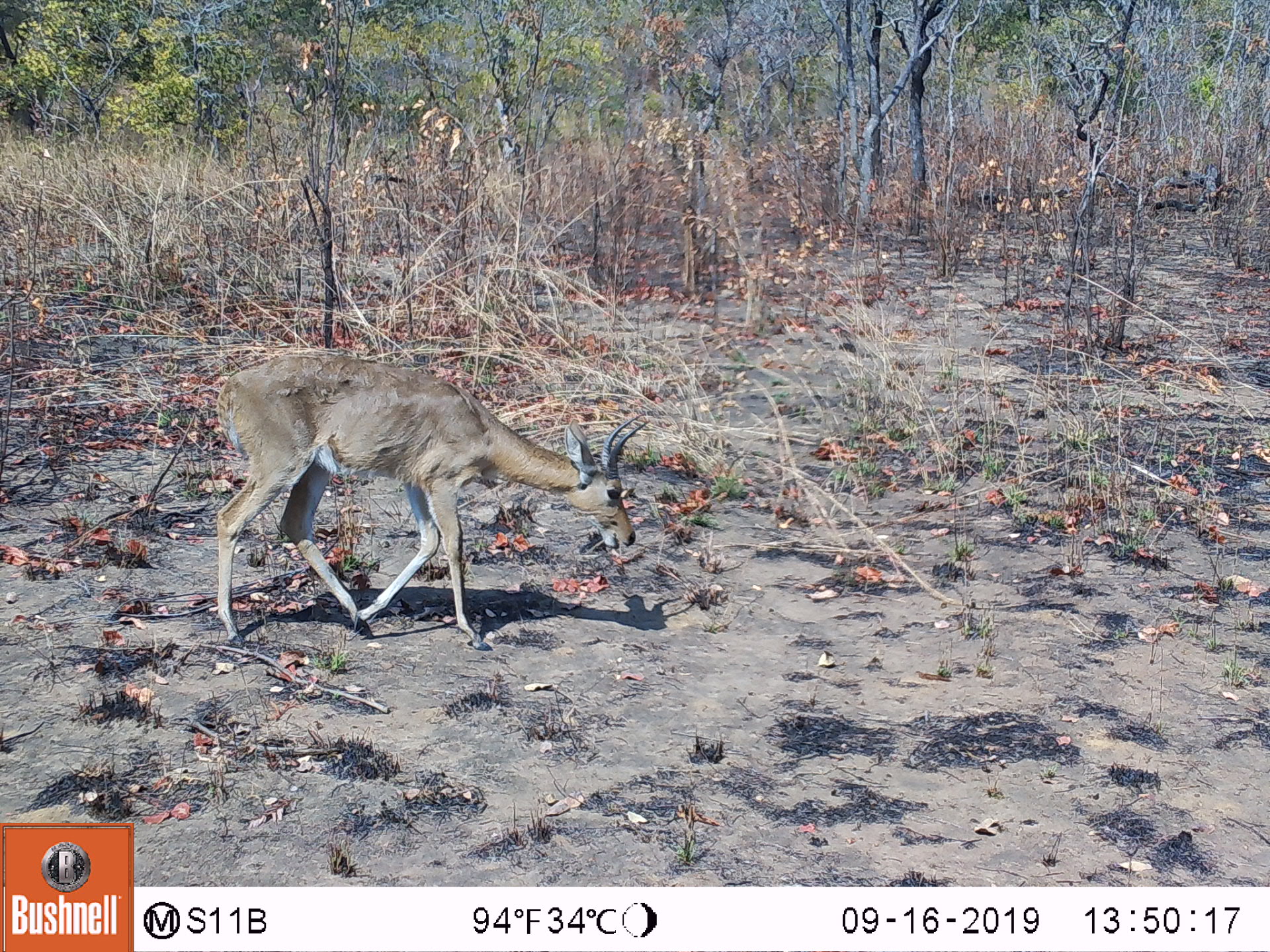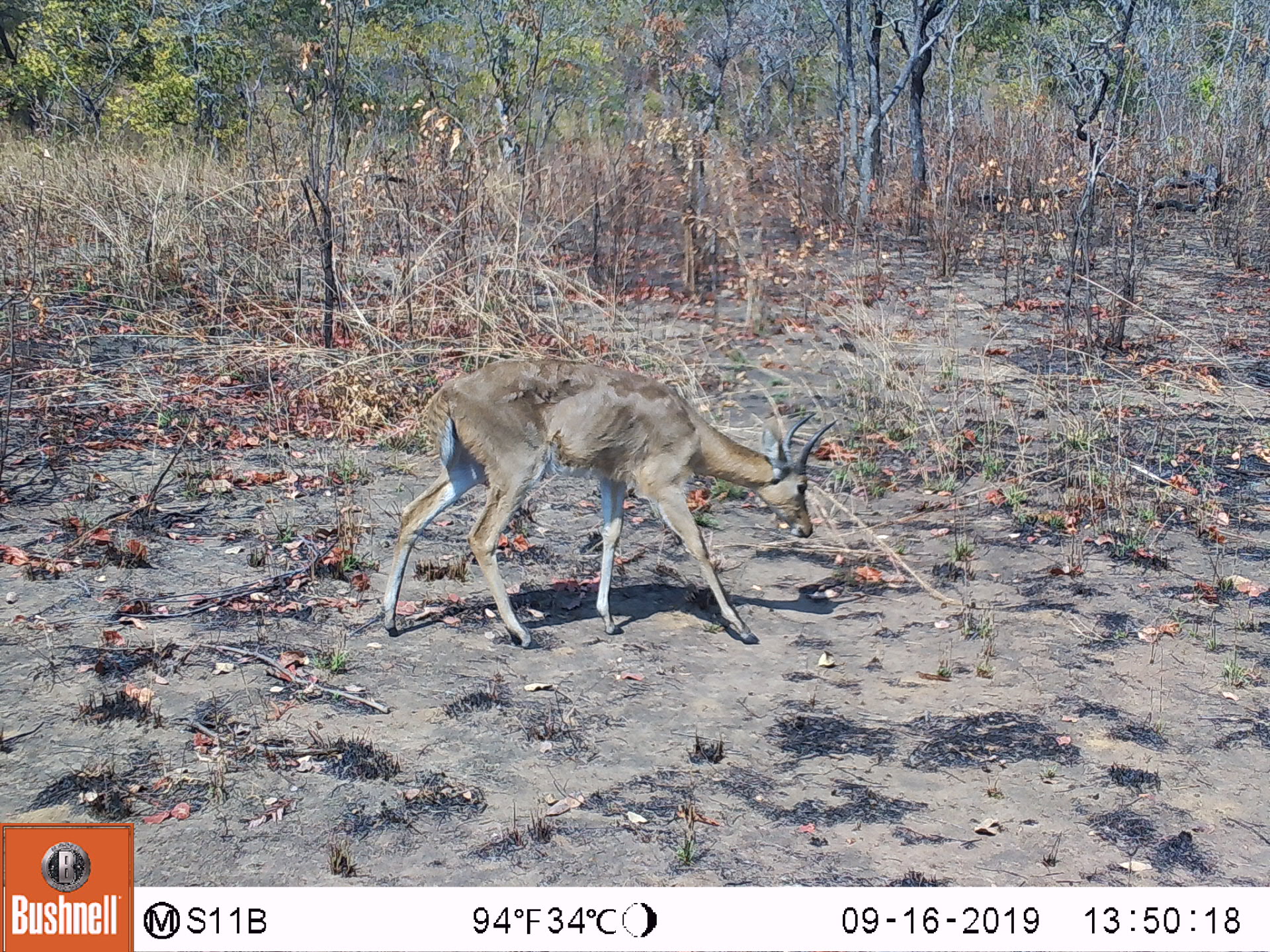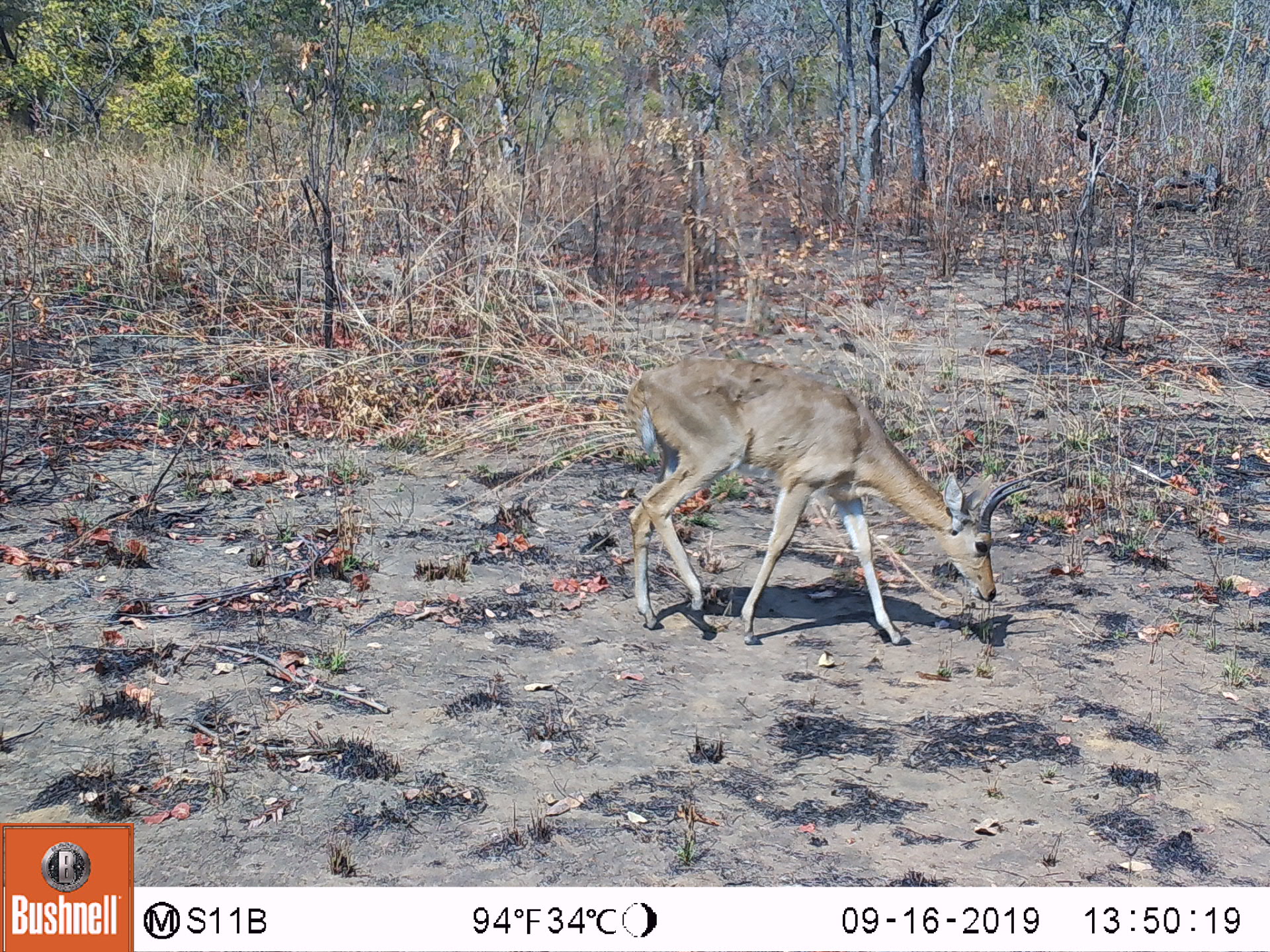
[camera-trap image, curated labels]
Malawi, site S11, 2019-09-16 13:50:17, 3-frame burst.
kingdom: Animalia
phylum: Chordata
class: Mammalia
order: Artiodactyla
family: Bovidae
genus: Redunca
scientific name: Redunca arundinum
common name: southern reedbuck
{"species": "southern reedbuck (Redunca arundinum)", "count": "1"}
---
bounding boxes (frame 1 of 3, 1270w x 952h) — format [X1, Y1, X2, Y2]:
southern reedbuck: [208, 345, 655, 662]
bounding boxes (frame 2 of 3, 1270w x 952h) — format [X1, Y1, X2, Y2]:
southern reedbuck: [377, 349, 841, 656]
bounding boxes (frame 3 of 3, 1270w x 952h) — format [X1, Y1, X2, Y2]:
southern reedbuck: [621, 348, 1040, 645]